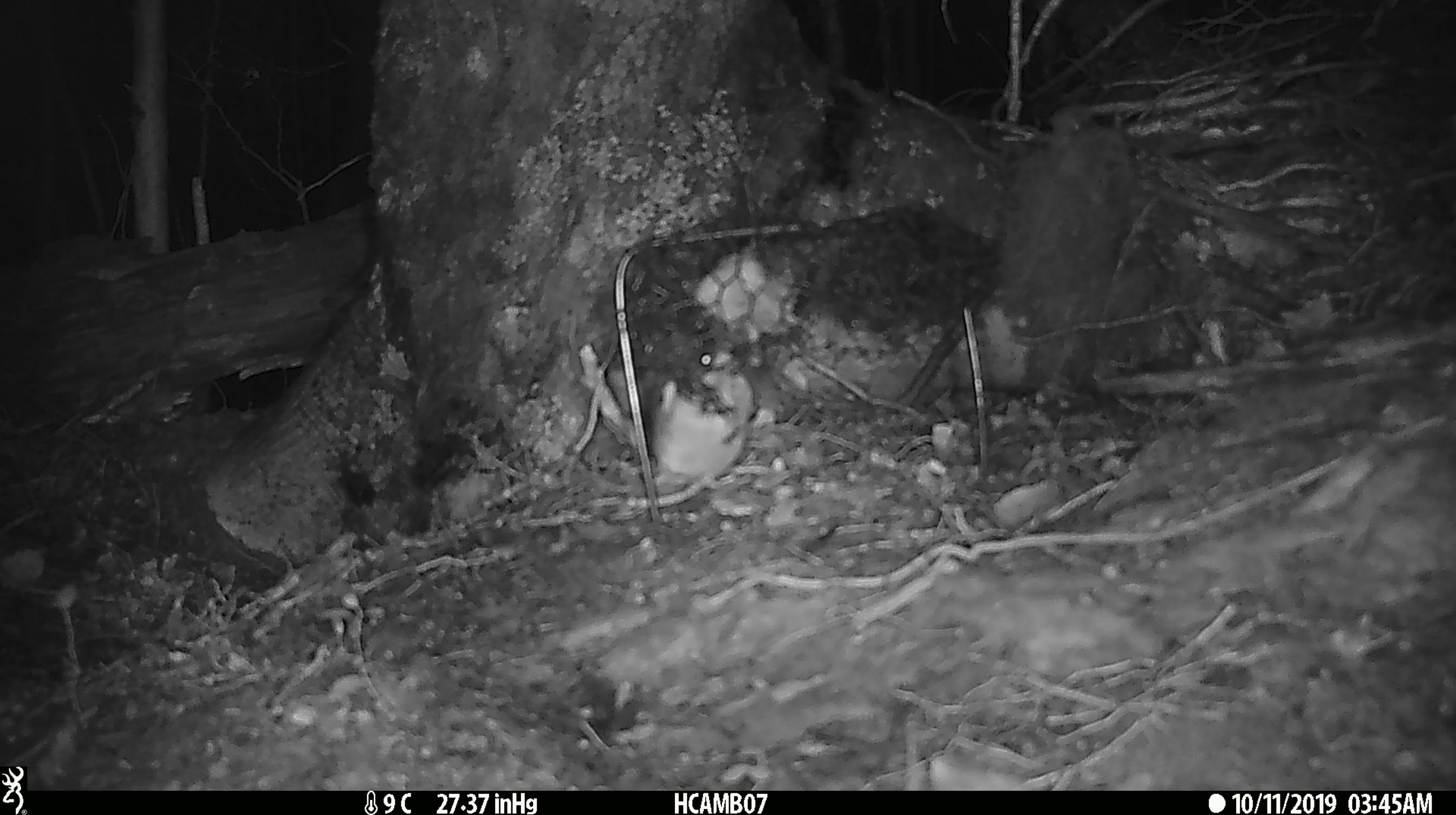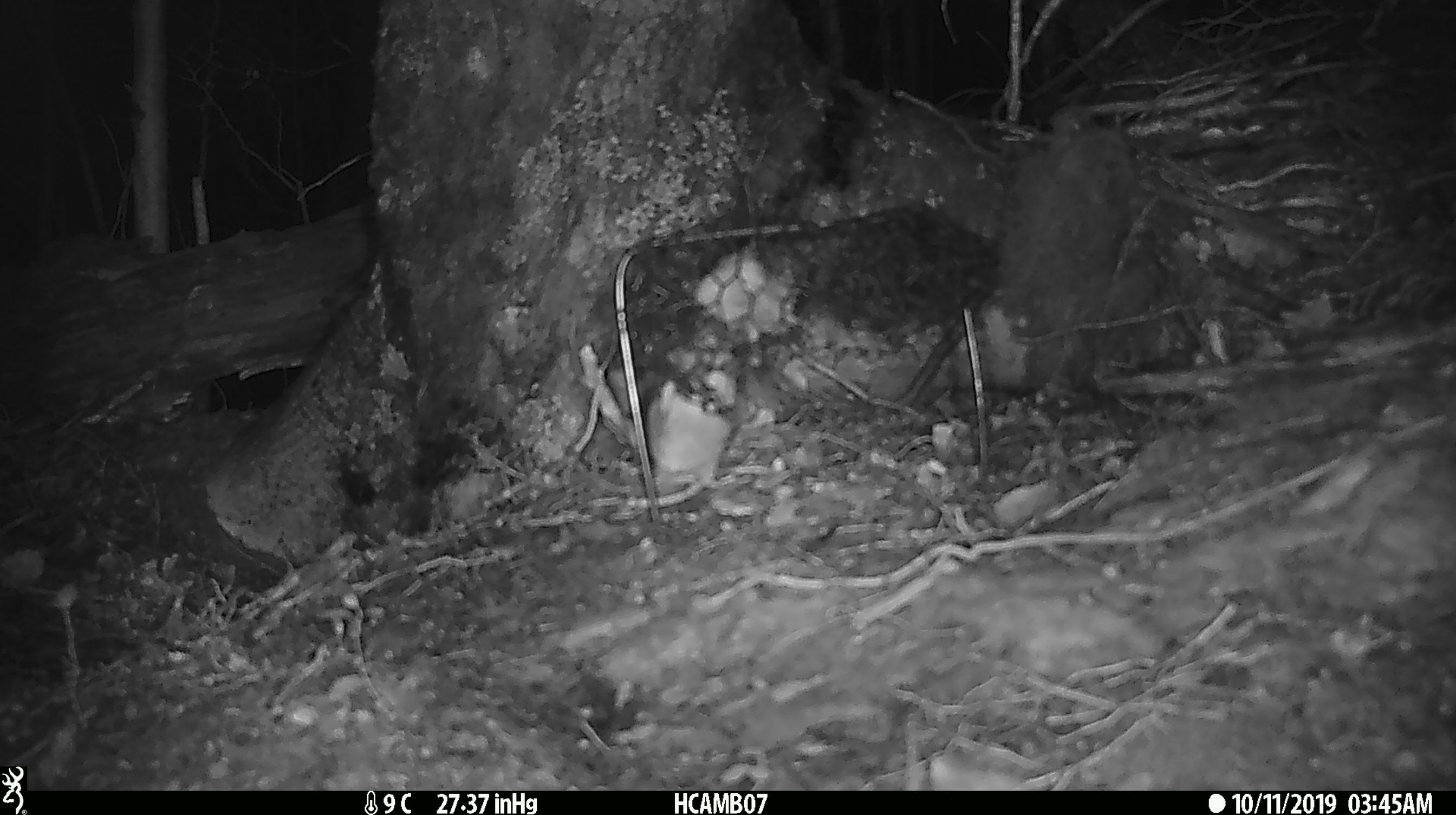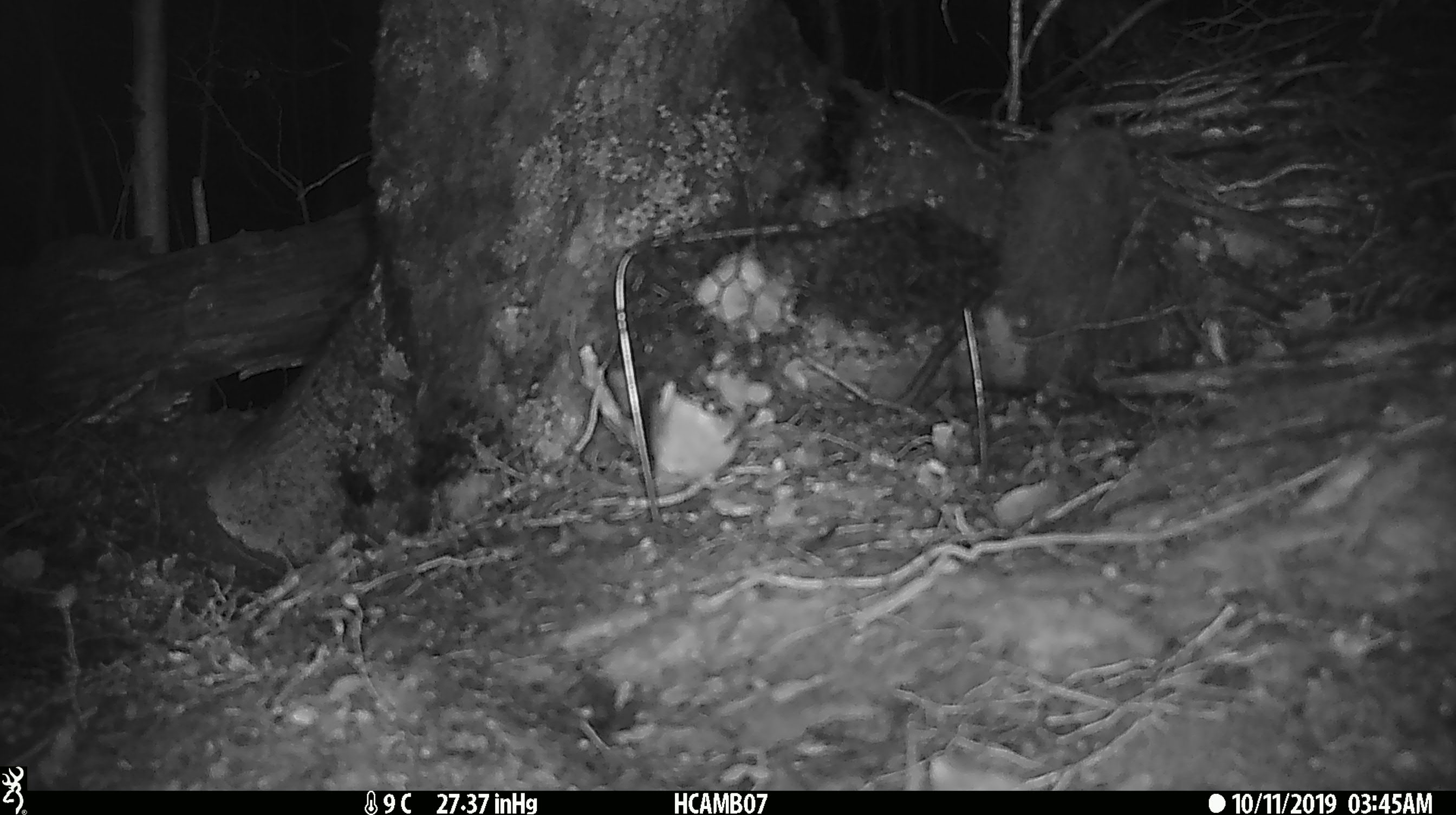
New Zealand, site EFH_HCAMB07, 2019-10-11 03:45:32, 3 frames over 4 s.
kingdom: Animalia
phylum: Chordata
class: Mammalia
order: Rodentia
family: Muridae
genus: Mus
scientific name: Mus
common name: mouse